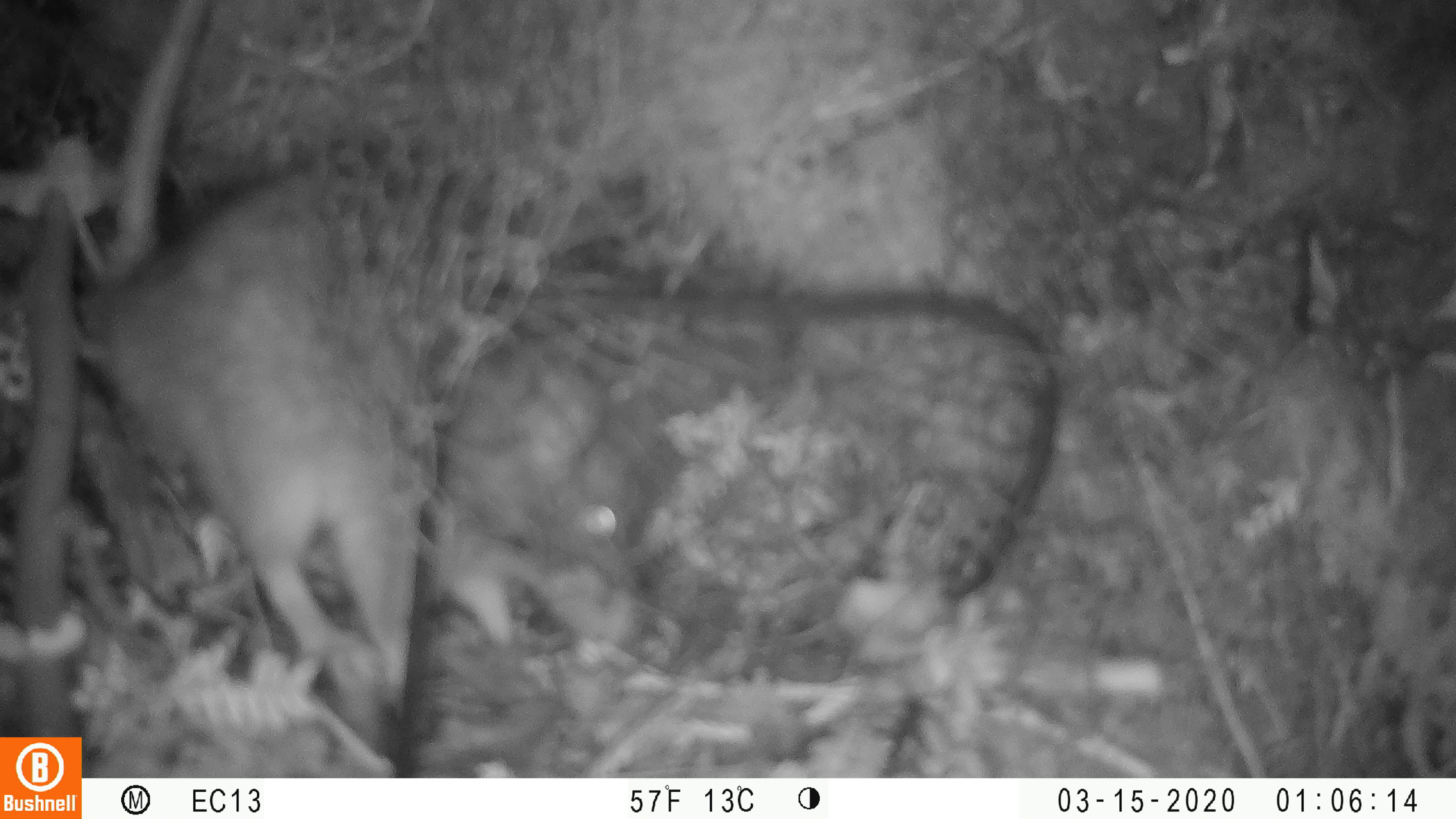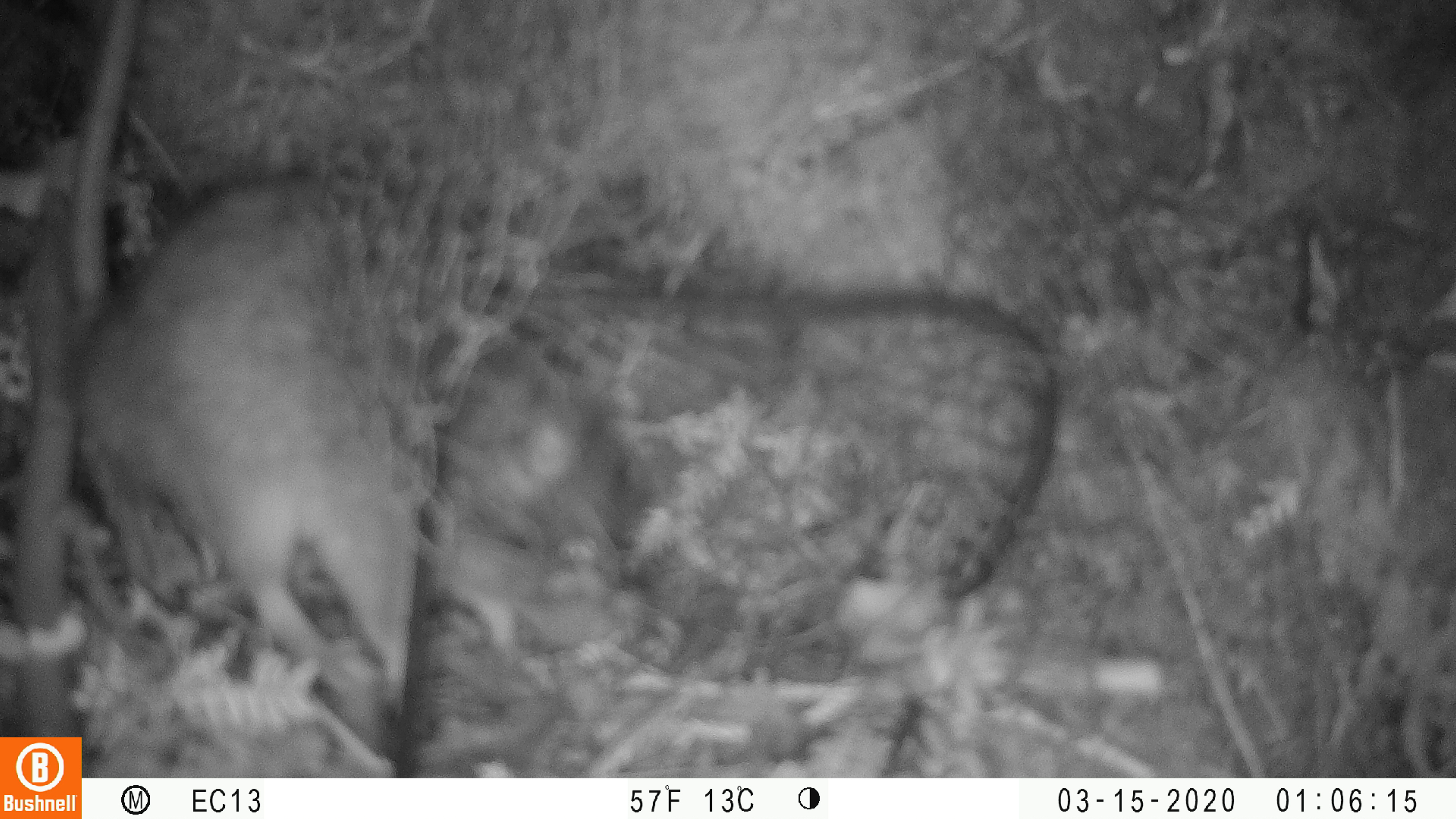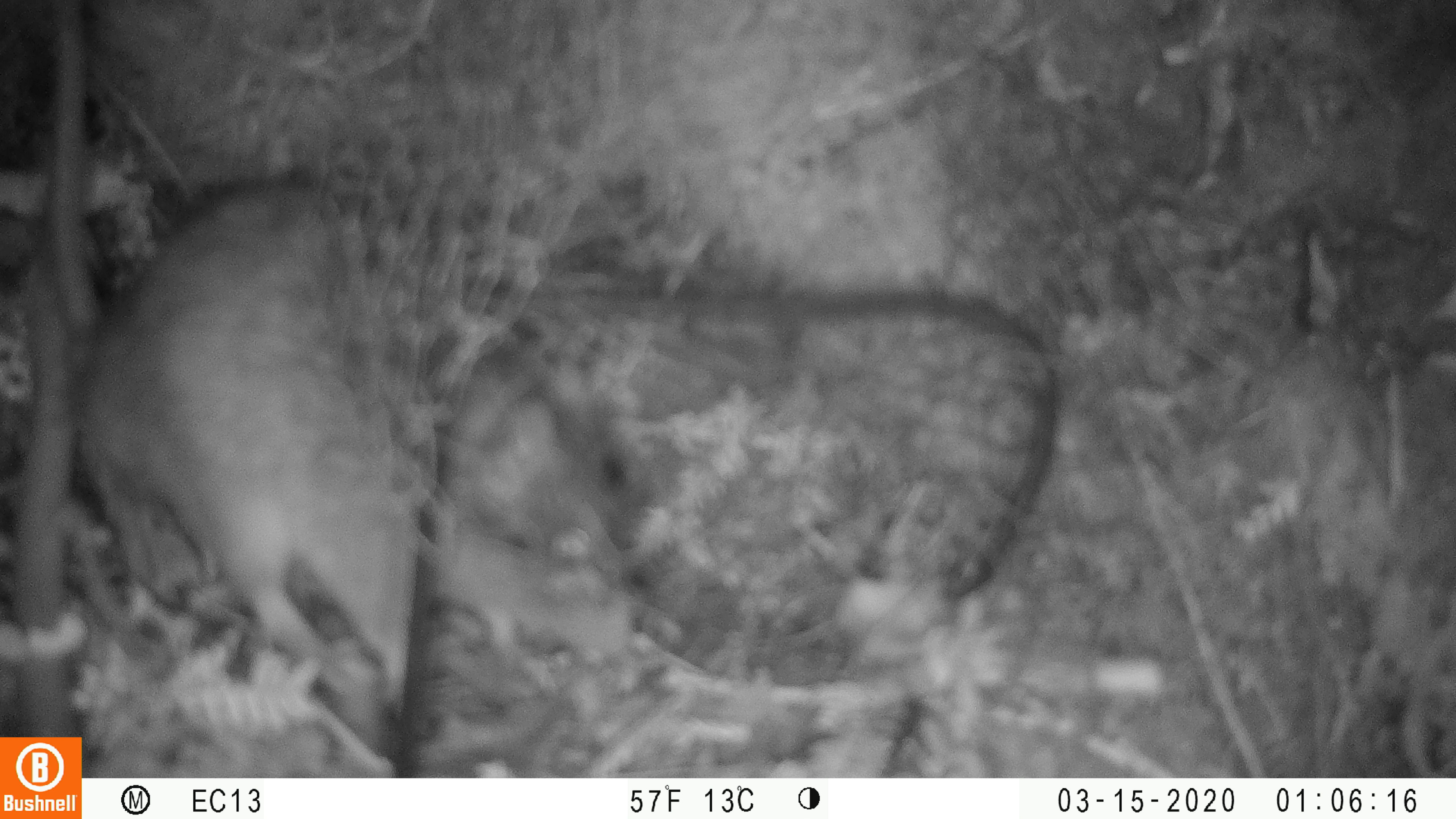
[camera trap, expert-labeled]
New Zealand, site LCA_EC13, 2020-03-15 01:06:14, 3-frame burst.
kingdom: Animalia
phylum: Chordata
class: Mammalia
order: Rodentia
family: Muridae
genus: Rattus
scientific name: Rattus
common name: rat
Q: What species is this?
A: Rat (Rattus).